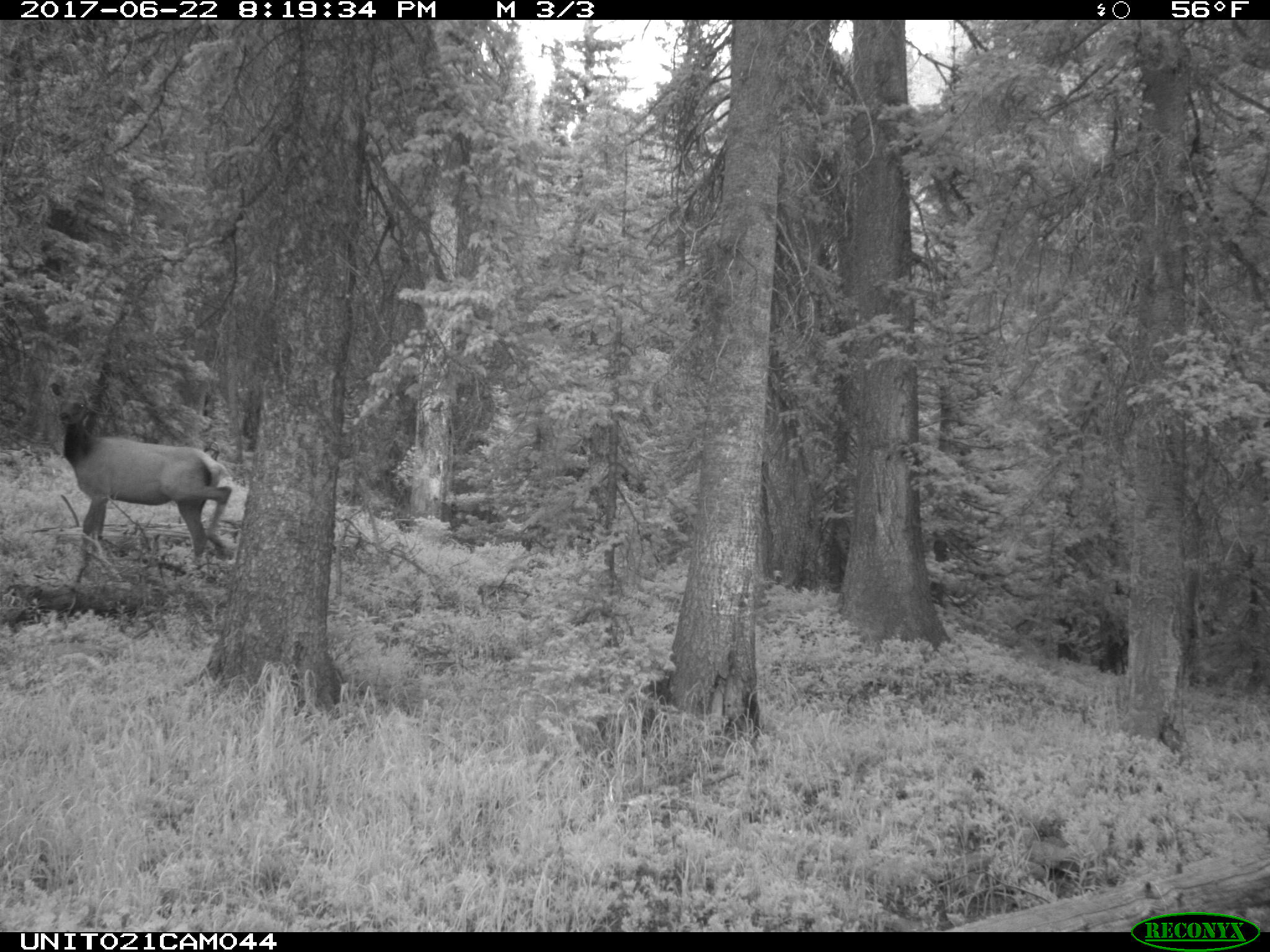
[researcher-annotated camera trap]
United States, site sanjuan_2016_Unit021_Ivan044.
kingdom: Animalia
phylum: Chordata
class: Mammalia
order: Artiodactyla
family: Cervidae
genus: Cervus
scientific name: Cervus elaphus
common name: red deer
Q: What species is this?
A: Cervus elaphus (red deer).